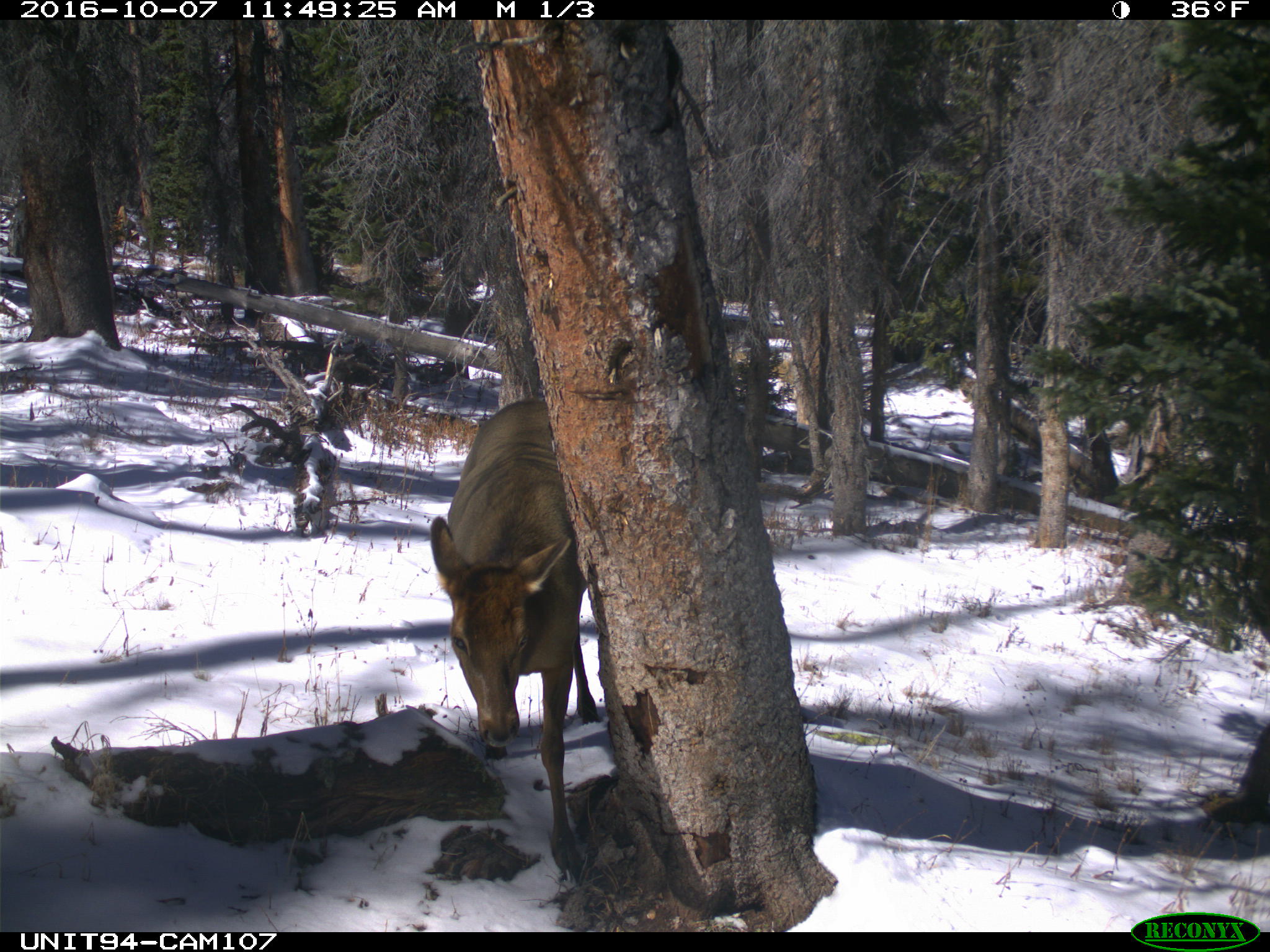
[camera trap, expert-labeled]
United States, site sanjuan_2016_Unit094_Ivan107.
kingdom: Animalia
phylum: Chordata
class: Mammalia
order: Artiodactyla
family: Cervidae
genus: Cervus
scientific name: Cervus elaphus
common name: red deer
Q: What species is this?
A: Cervus elaphus (red deer).